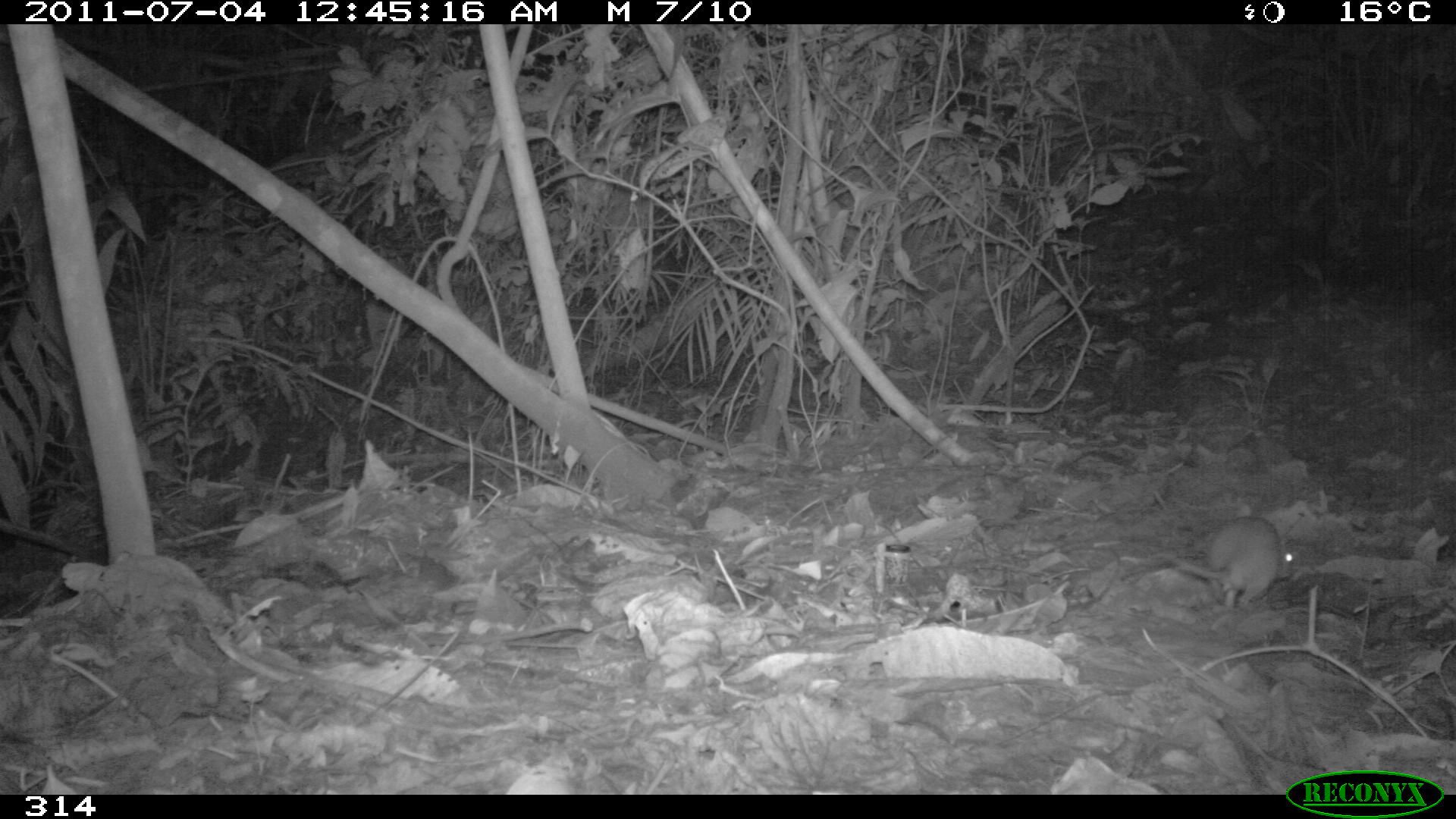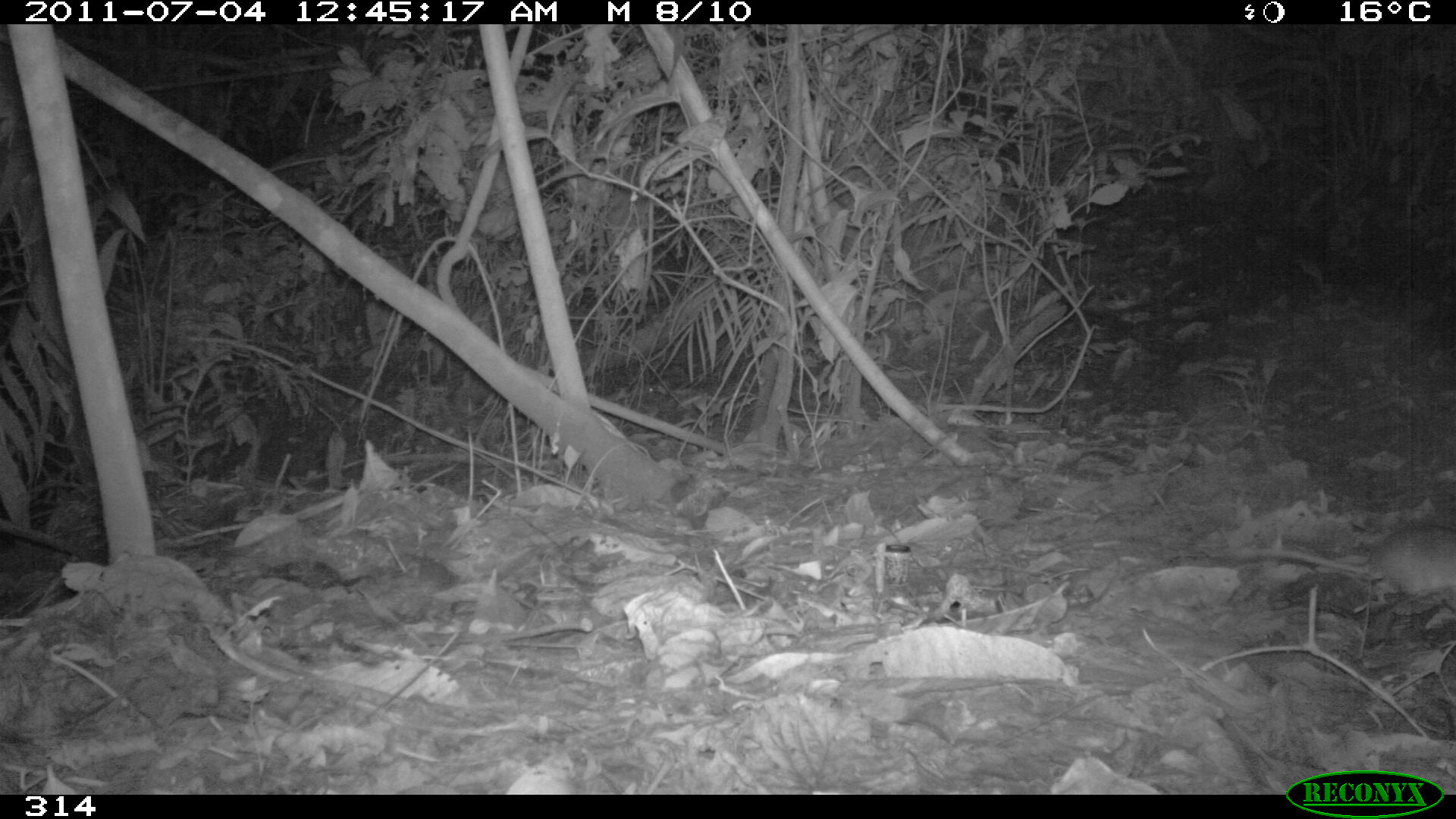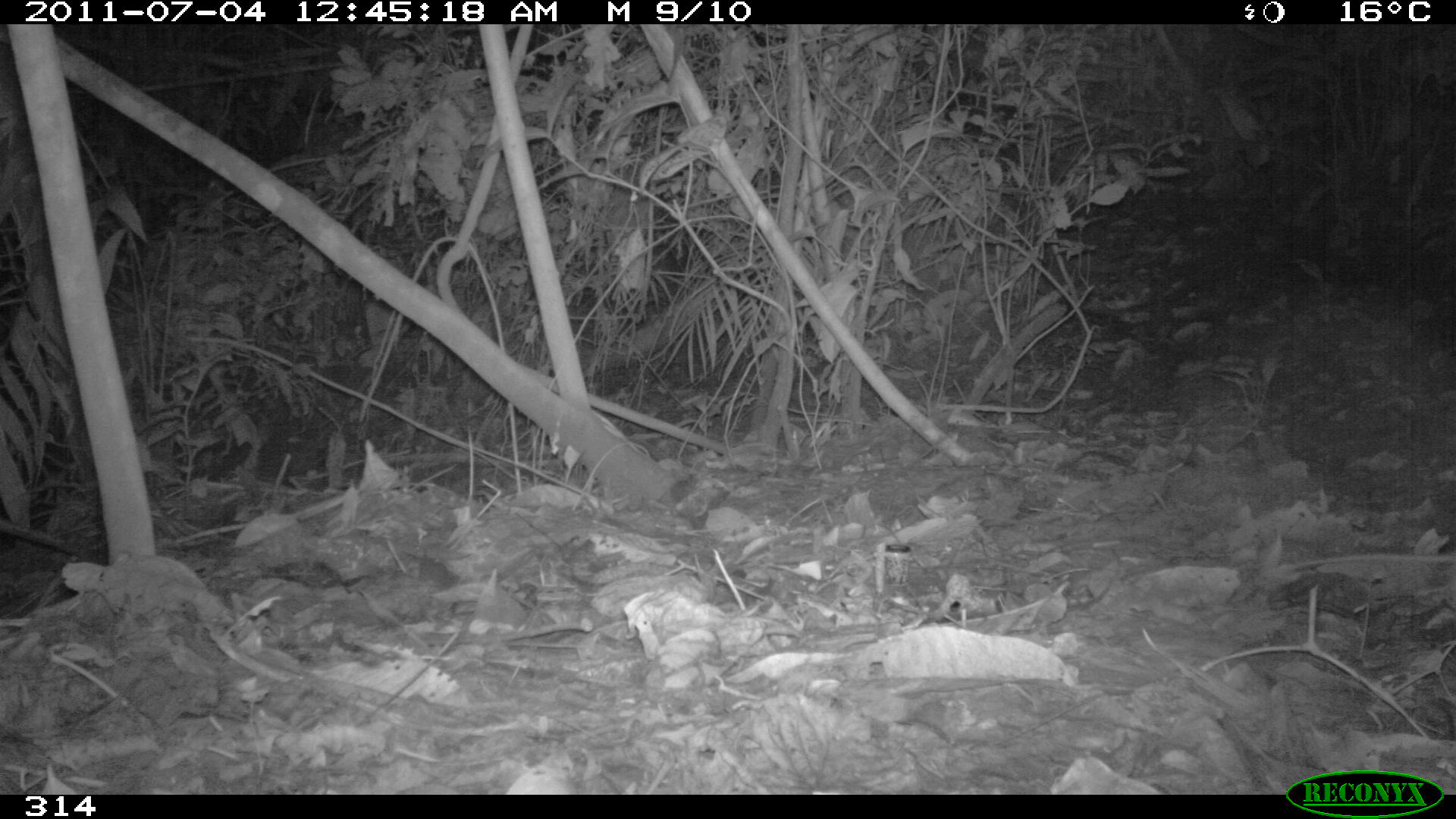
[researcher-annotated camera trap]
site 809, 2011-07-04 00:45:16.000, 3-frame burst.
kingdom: Animalia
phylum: Chordata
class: Mammalia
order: Rodentia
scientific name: Rodentia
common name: rodents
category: unknown rodent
Unknown rodent (rodents) (Rodentia).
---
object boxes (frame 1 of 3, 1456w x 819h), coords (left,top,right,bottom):
unknown rodent: (1118,514,1299,609)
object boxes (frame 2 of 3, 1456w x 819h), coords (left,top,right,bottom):
unknown rodent: (1230,519,1449,593)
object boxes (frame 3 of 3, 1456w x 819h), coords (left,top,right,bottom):
unknown rodent: (1231,546,1453,602)